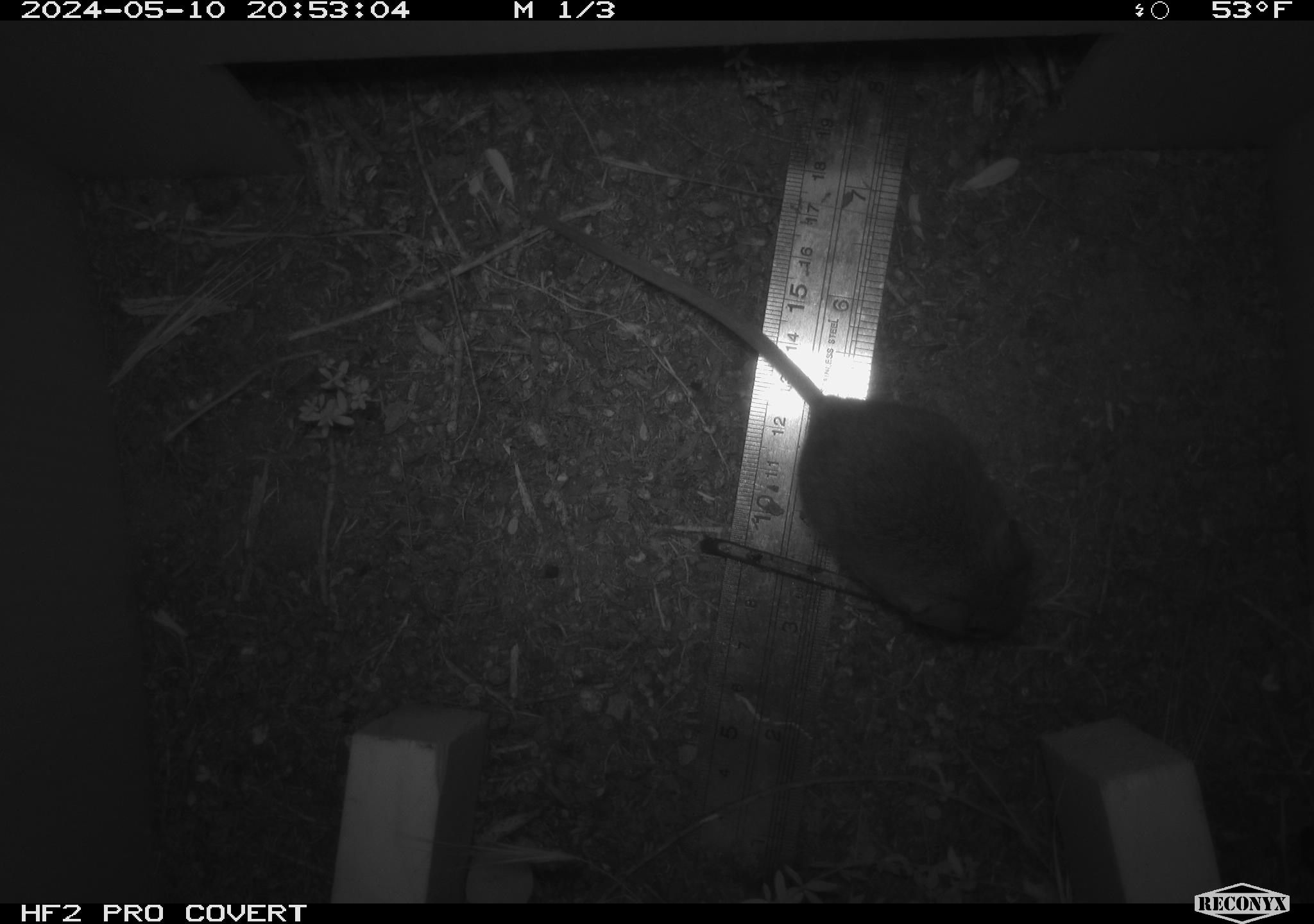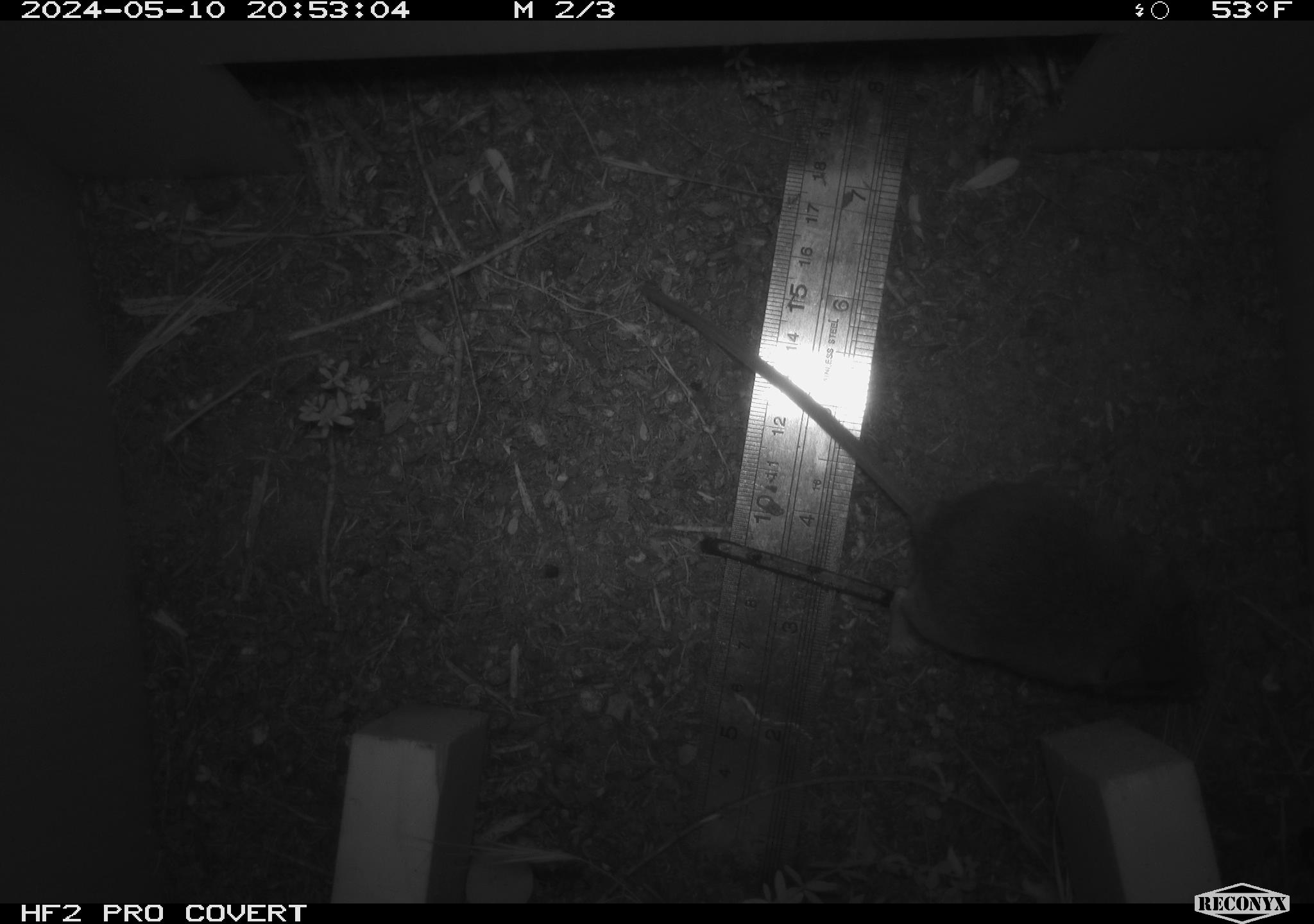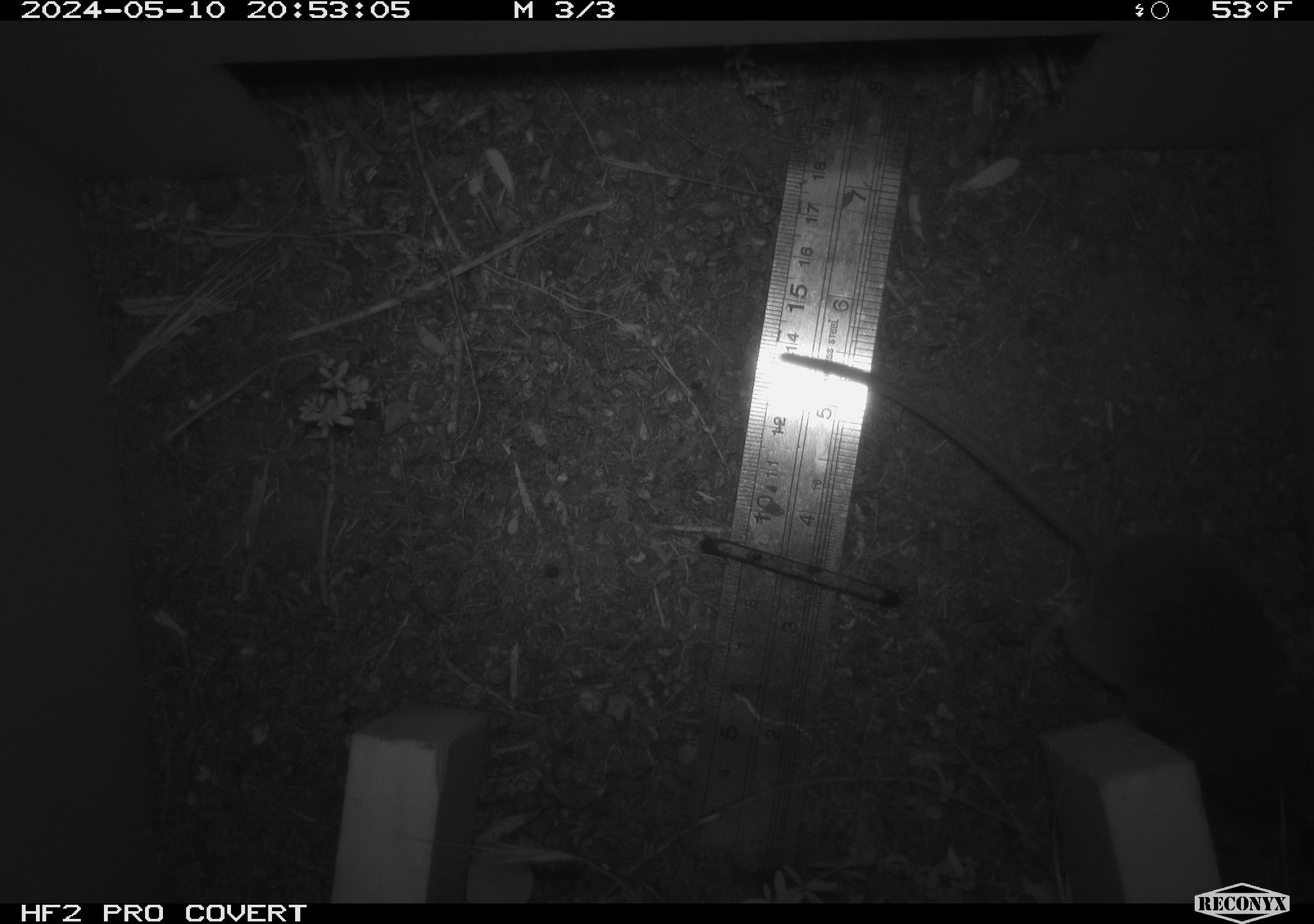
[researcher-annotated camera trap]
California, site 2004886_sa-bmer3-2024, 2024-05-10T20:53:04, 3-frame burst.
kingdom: Animalia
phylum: Chordata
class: Mammalia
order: Rodentia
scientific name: Rodentia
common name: mouse species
Mouse species (Rodentia).